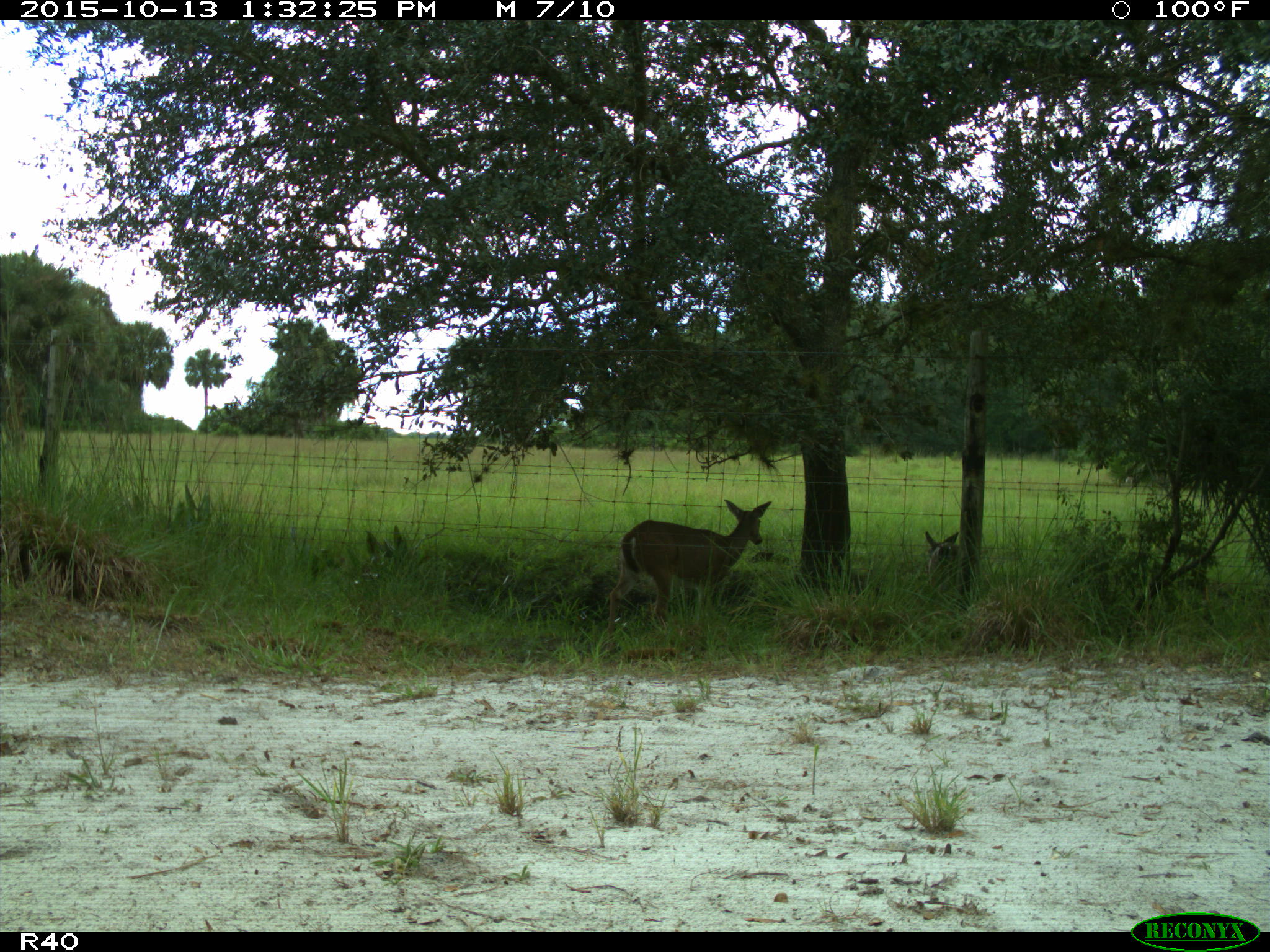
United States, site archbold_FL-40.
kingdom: Animalia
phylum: Chordata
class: Mammalia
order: Artiodactyla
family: Cervidae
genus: Odocoileus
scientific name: Odocoileus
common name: deer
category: unidentified deer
Unidentified deer (deer) (Odocoileus).